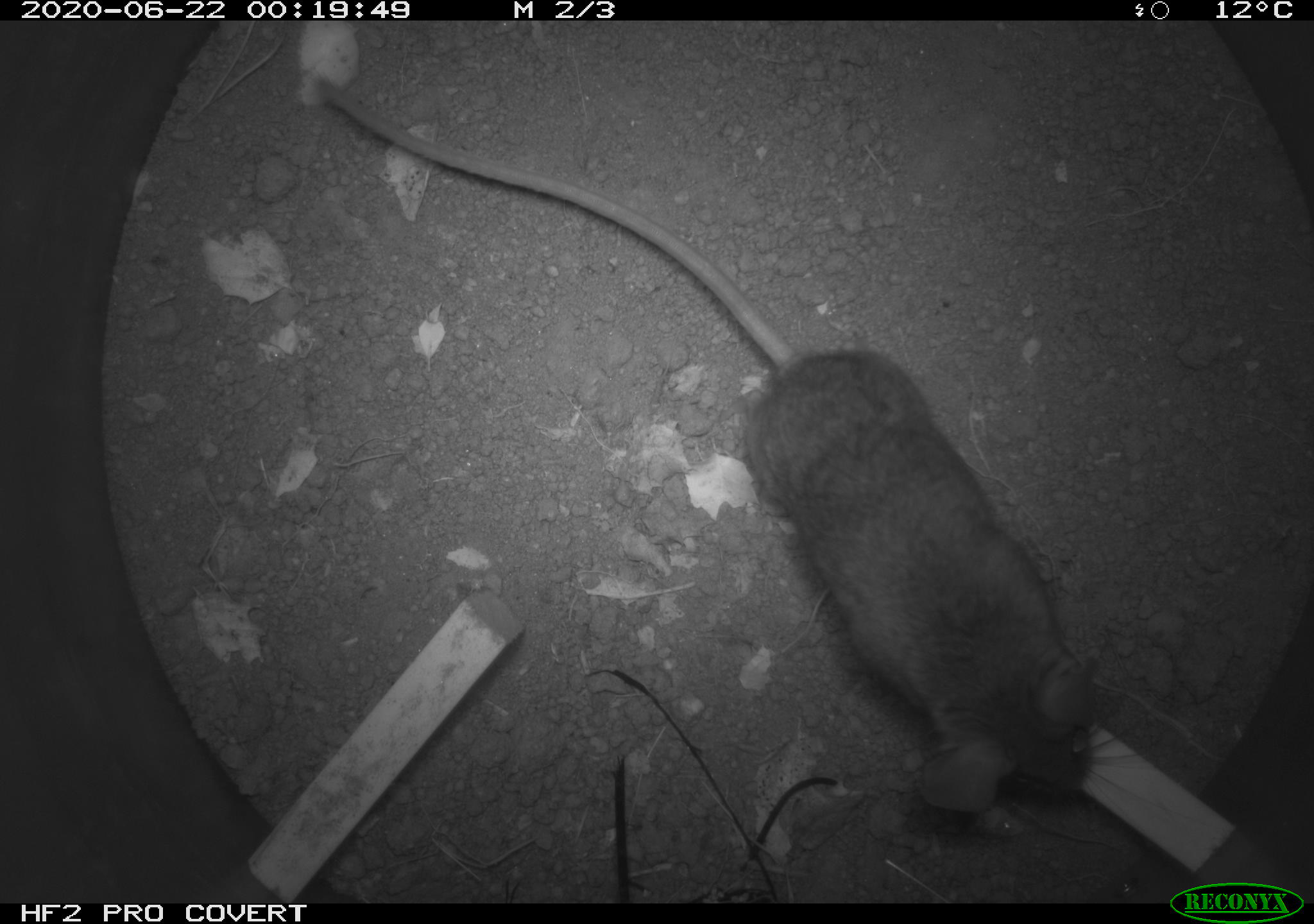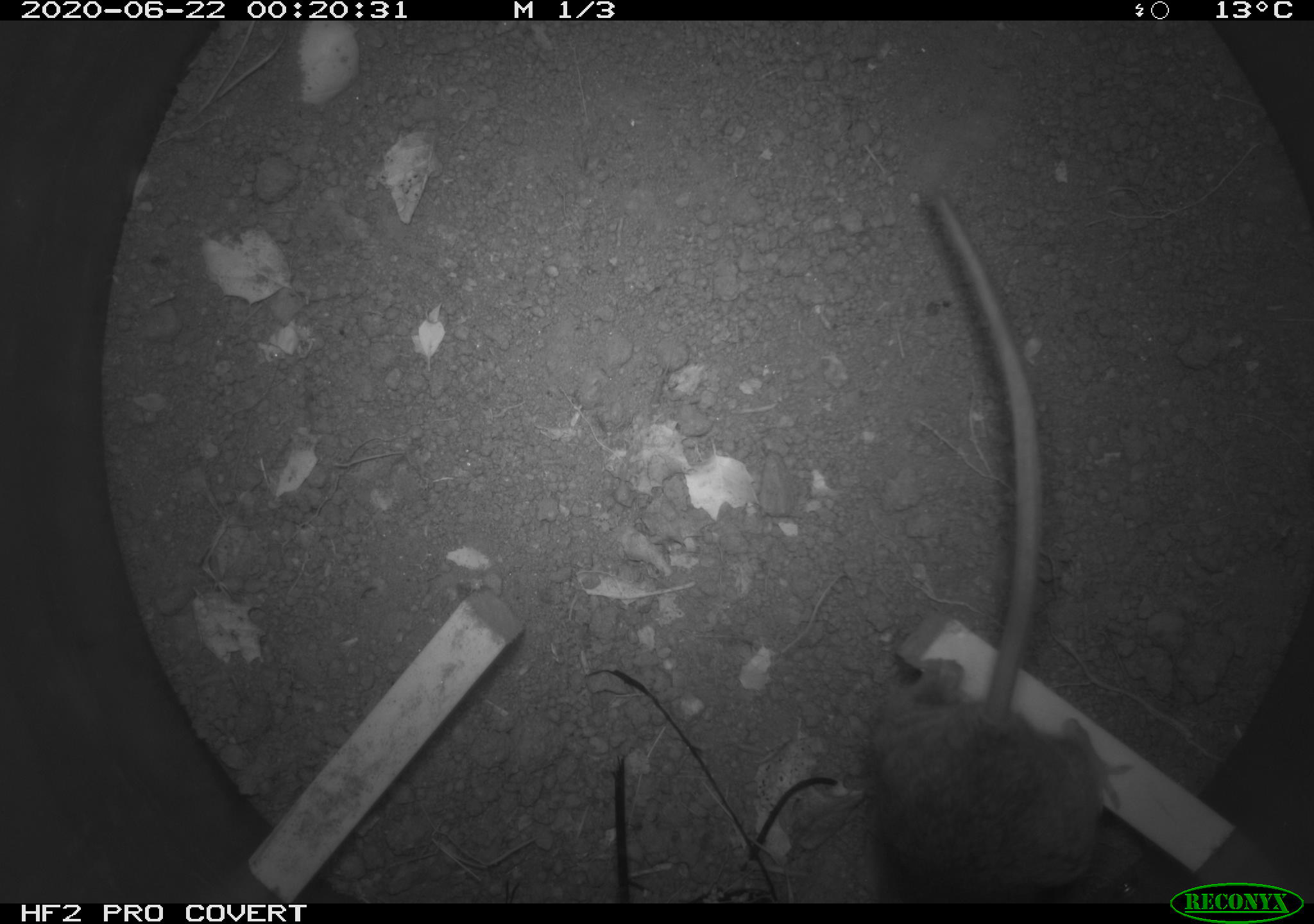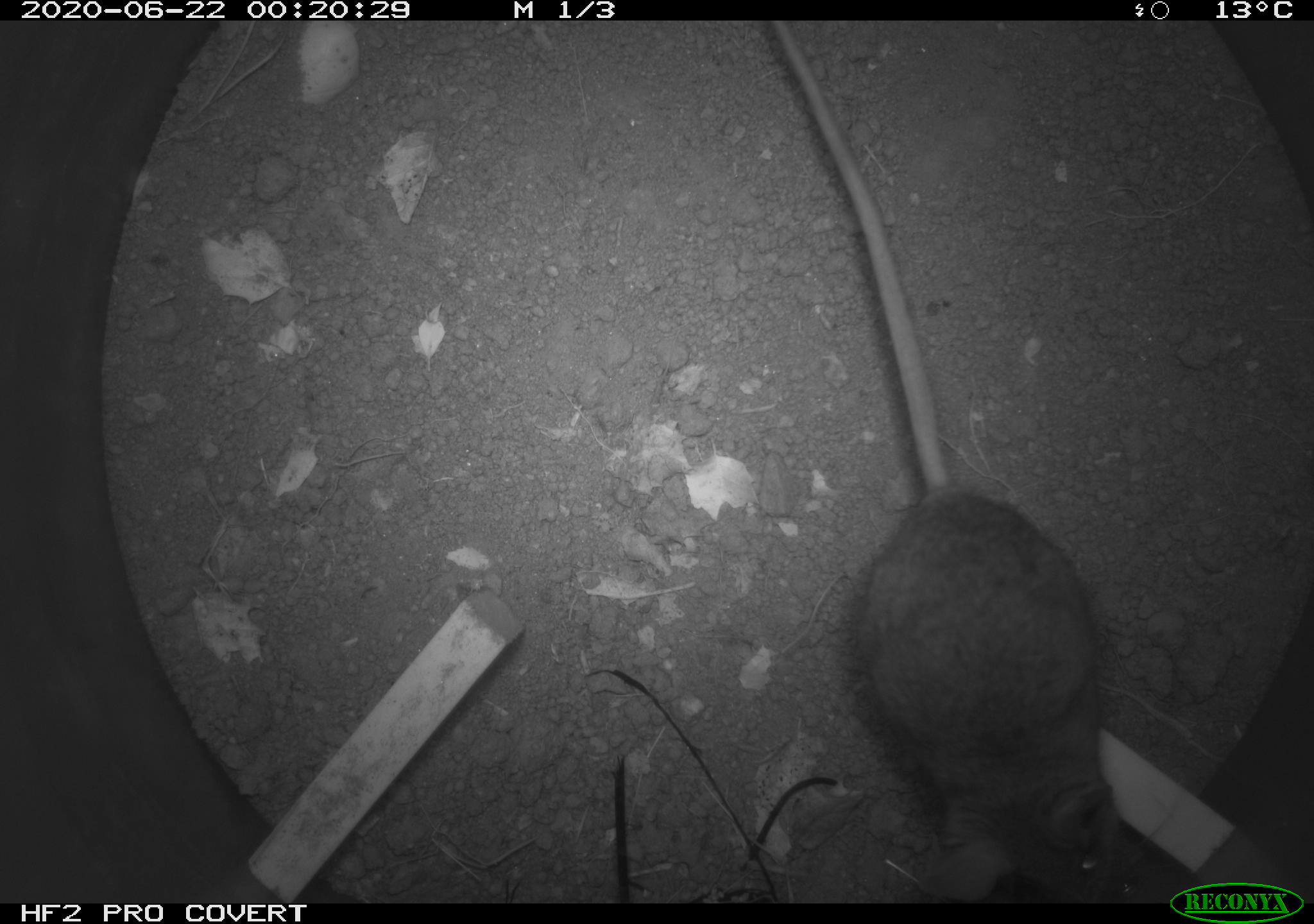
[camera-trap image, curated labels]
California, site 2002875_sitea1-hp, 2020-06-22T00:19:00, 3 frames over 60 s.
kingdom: Animalia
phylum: Chordata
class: Mammalia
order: Rodentia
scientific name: Rodentia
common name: mouse species